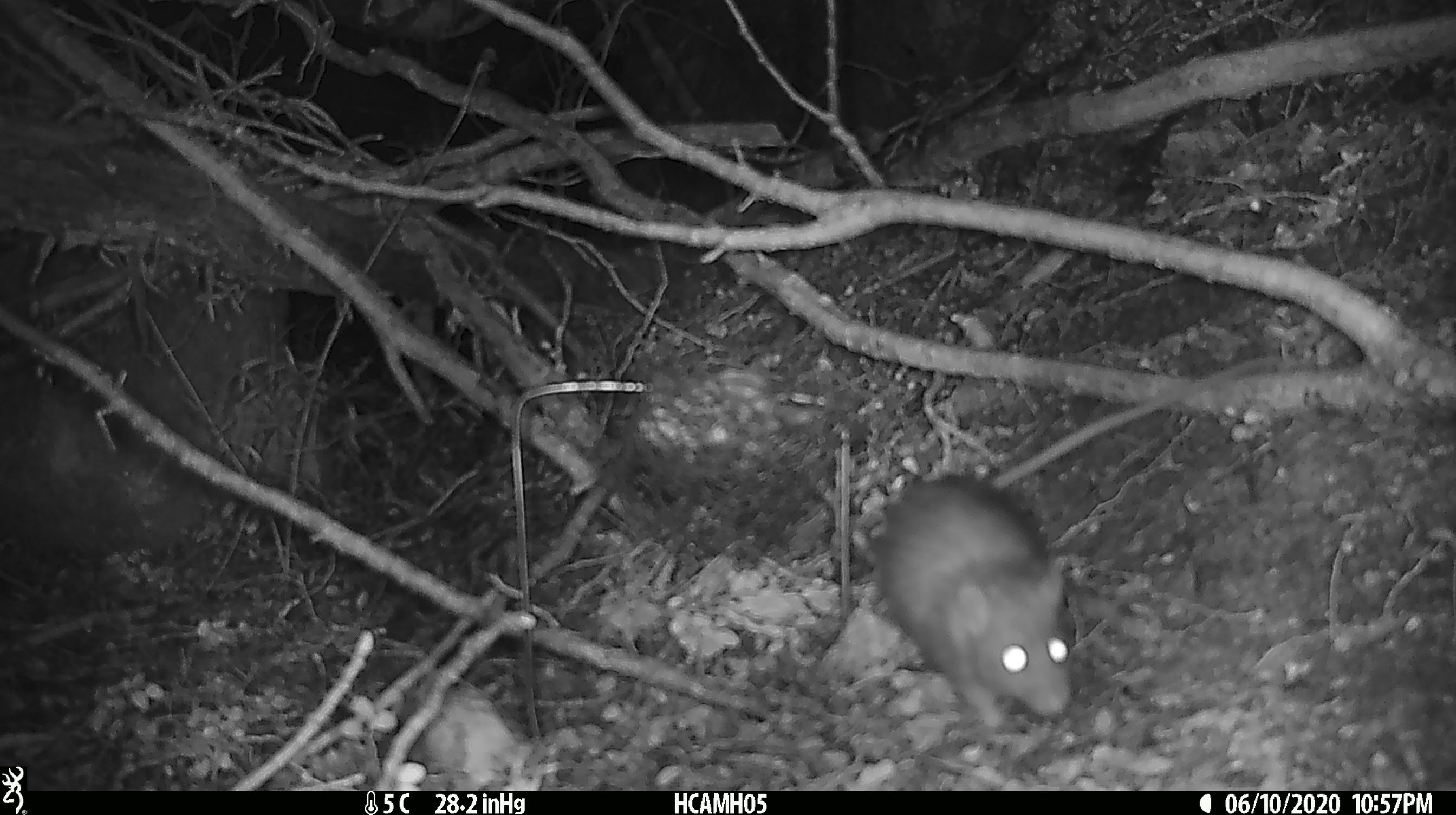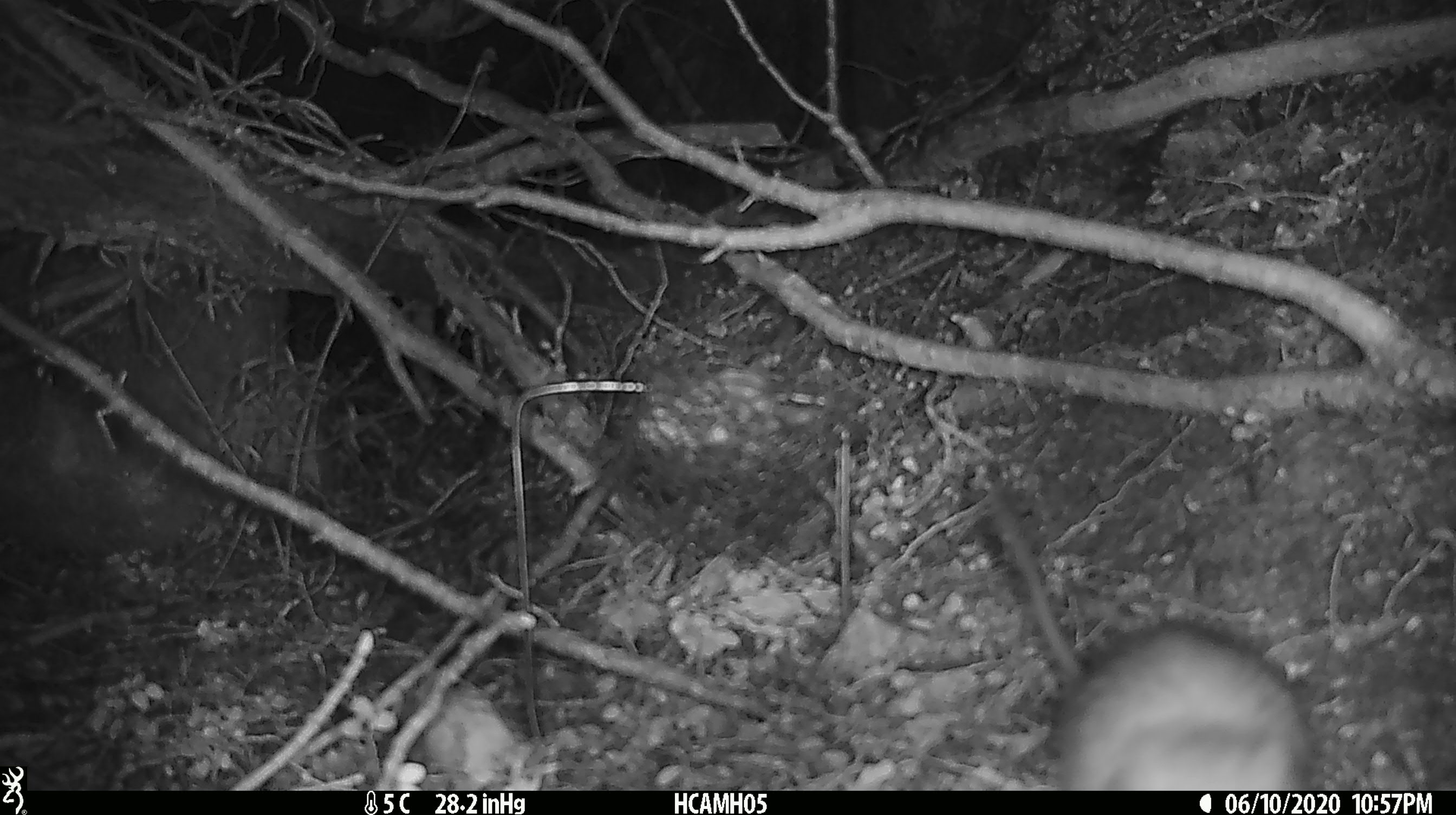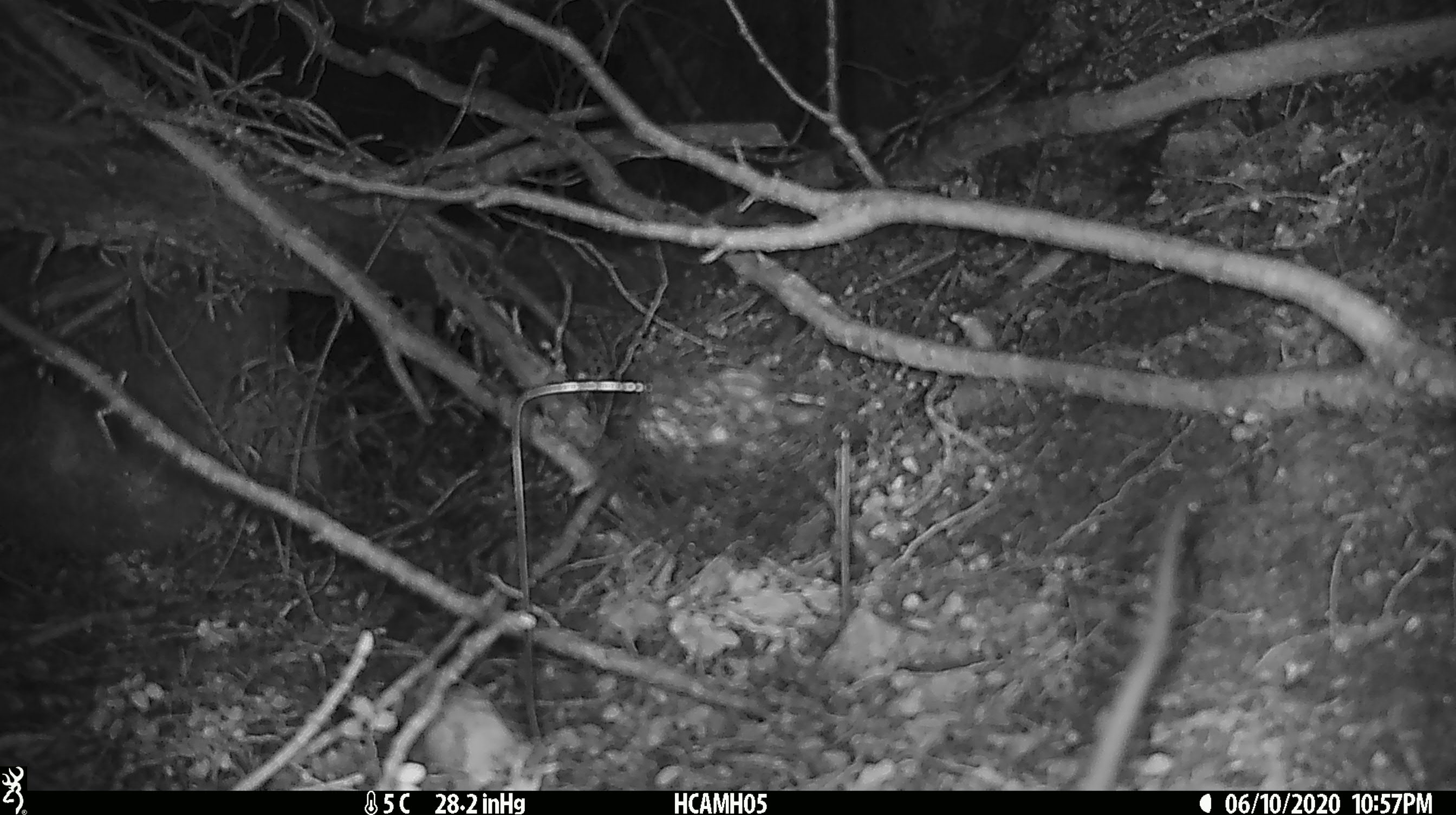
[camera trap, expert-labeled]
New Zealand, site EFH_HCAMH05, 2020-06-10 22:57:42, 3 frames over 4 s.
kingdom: Animalia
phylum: Chordata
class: Mammalia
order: Rodentia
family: Muridae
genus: Rattus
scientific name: Rattus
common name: rat